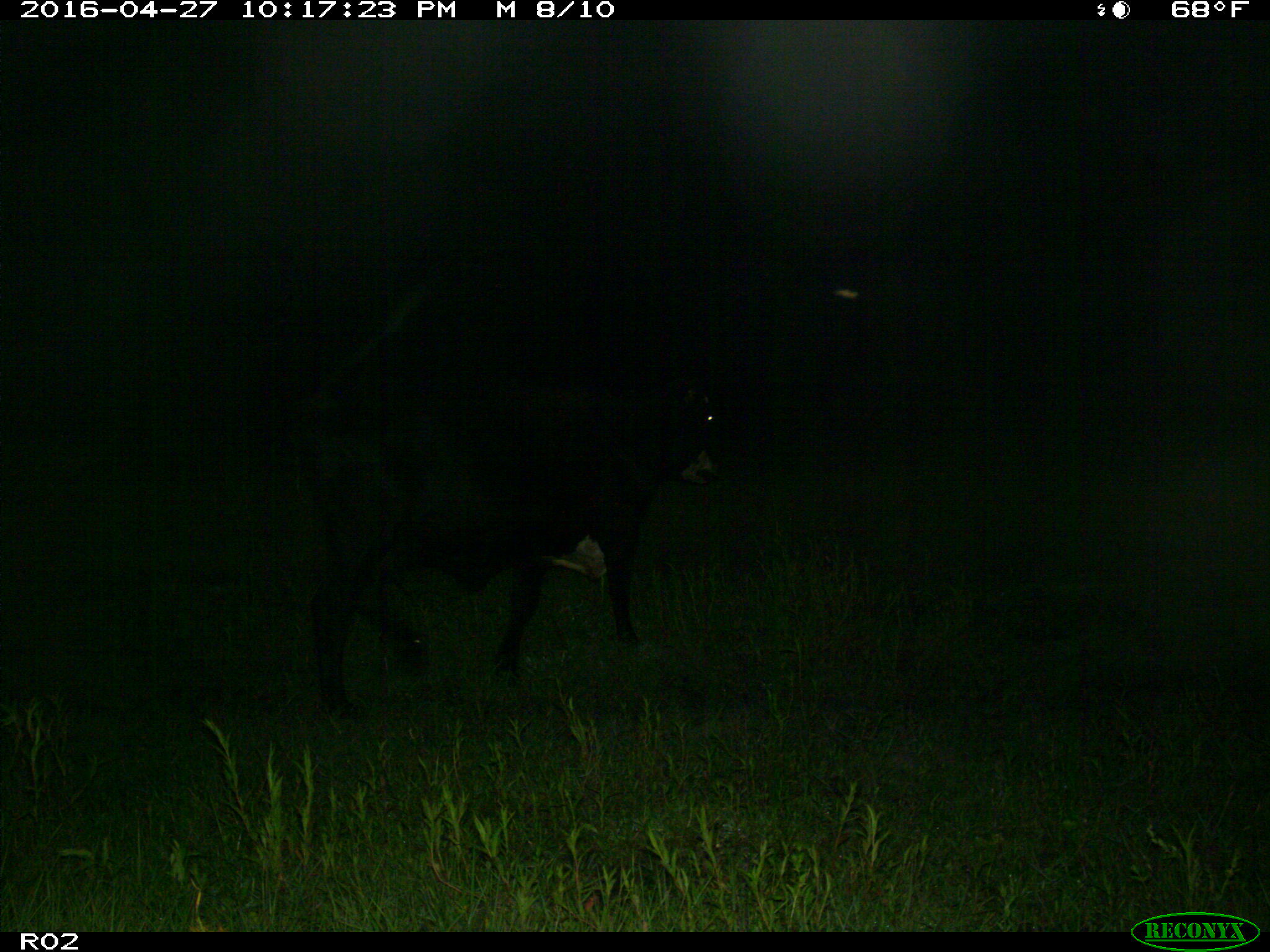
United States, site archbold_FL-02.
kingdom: Animalia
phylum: Chordata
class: Mammalia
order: Artiodactyla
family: Bovidae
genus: Bos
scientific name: Bos taurus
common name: domestic cow